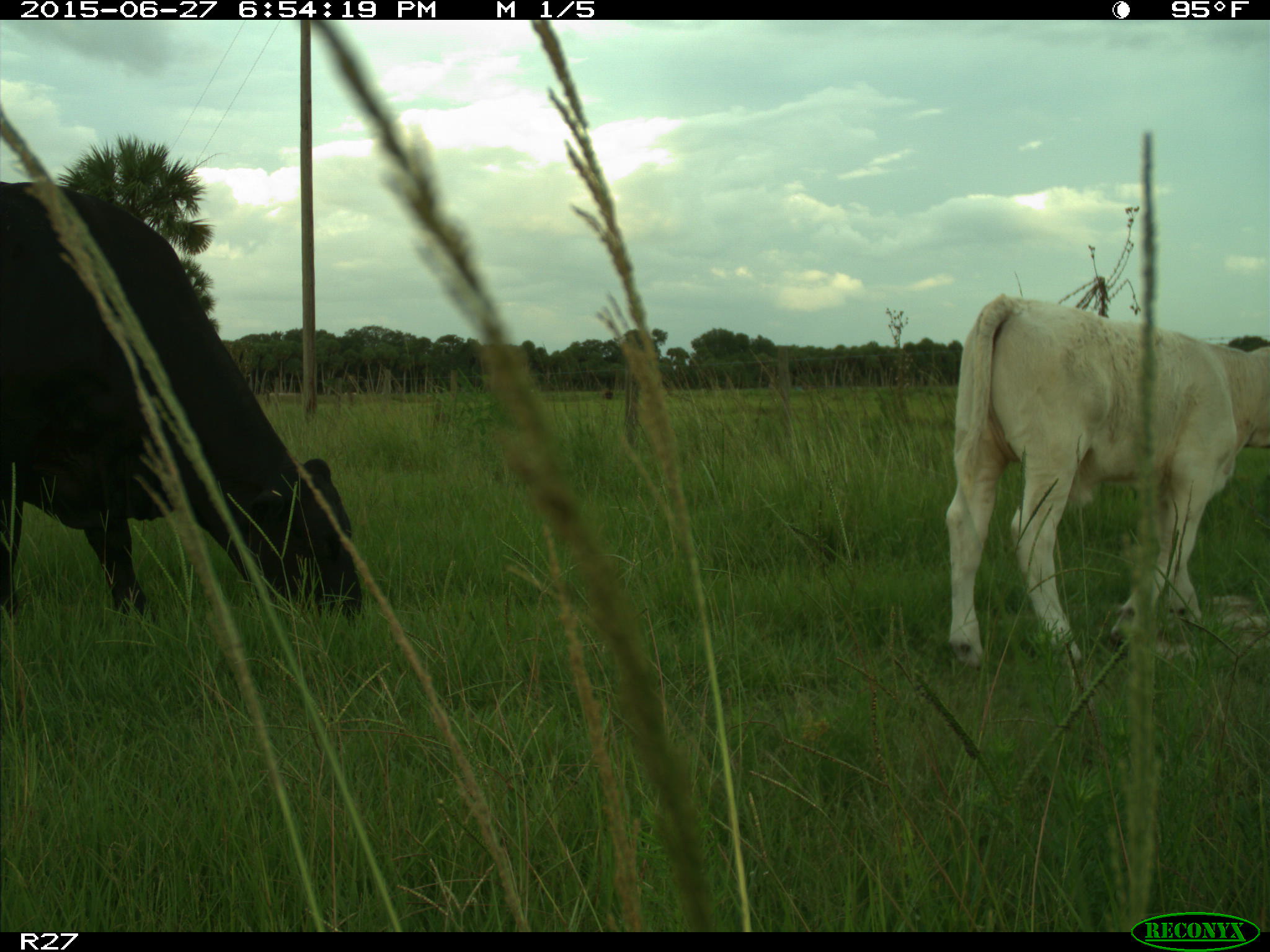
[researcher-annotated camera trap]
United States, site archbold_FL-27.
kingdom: Animalia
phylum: Chordata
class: Mammalia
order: Artiodactyla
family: Bovidae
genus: Bos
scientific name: Bos taurus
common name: domestic cow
Bos taurus (domestic cow).